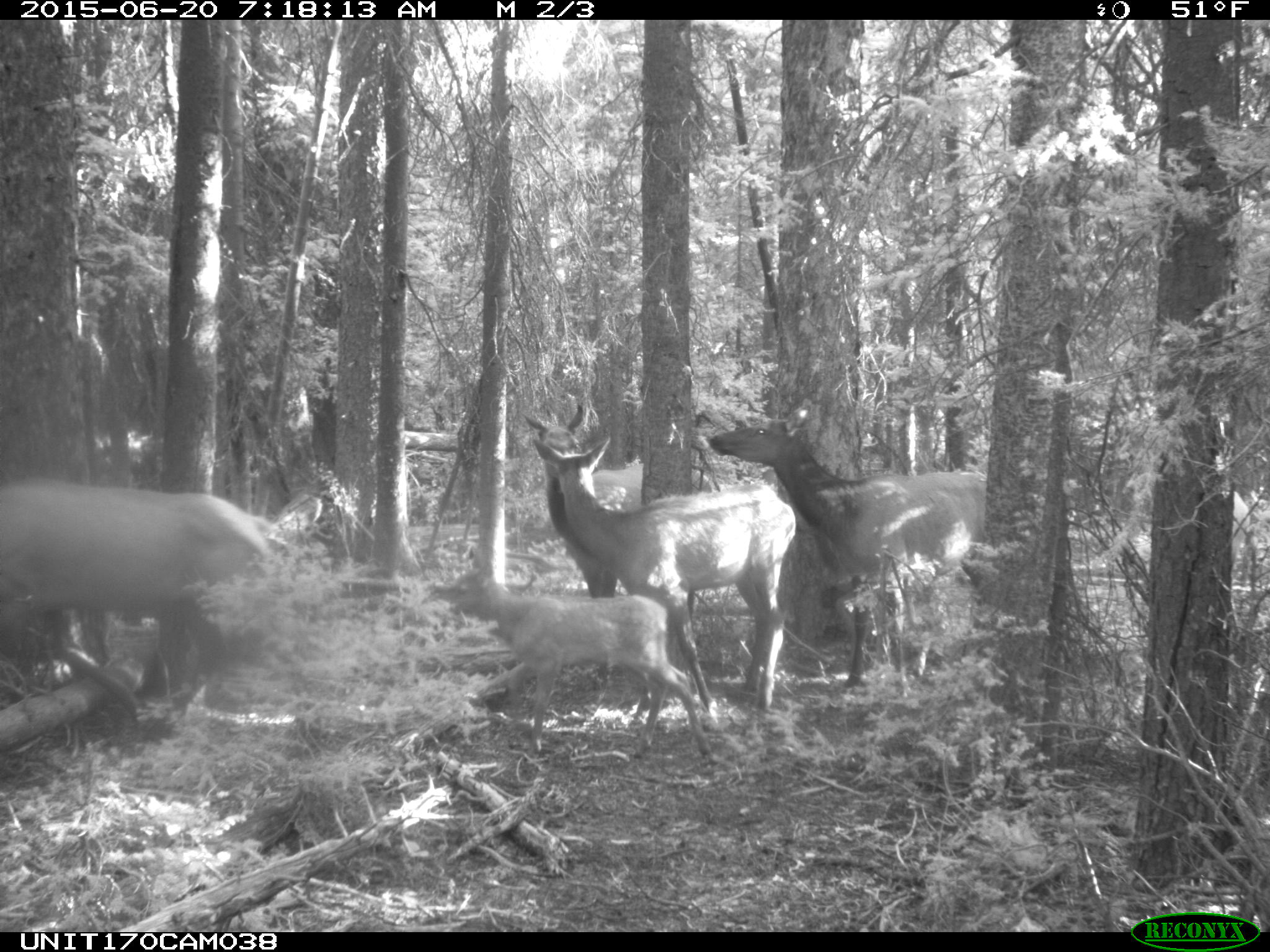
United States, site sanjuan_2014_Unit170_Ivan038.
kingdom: Animalia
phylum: Chordata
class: Mammalia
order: Artiodactyla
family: Cervidae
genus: Cervus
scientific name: Cervus elaphus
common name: red deer